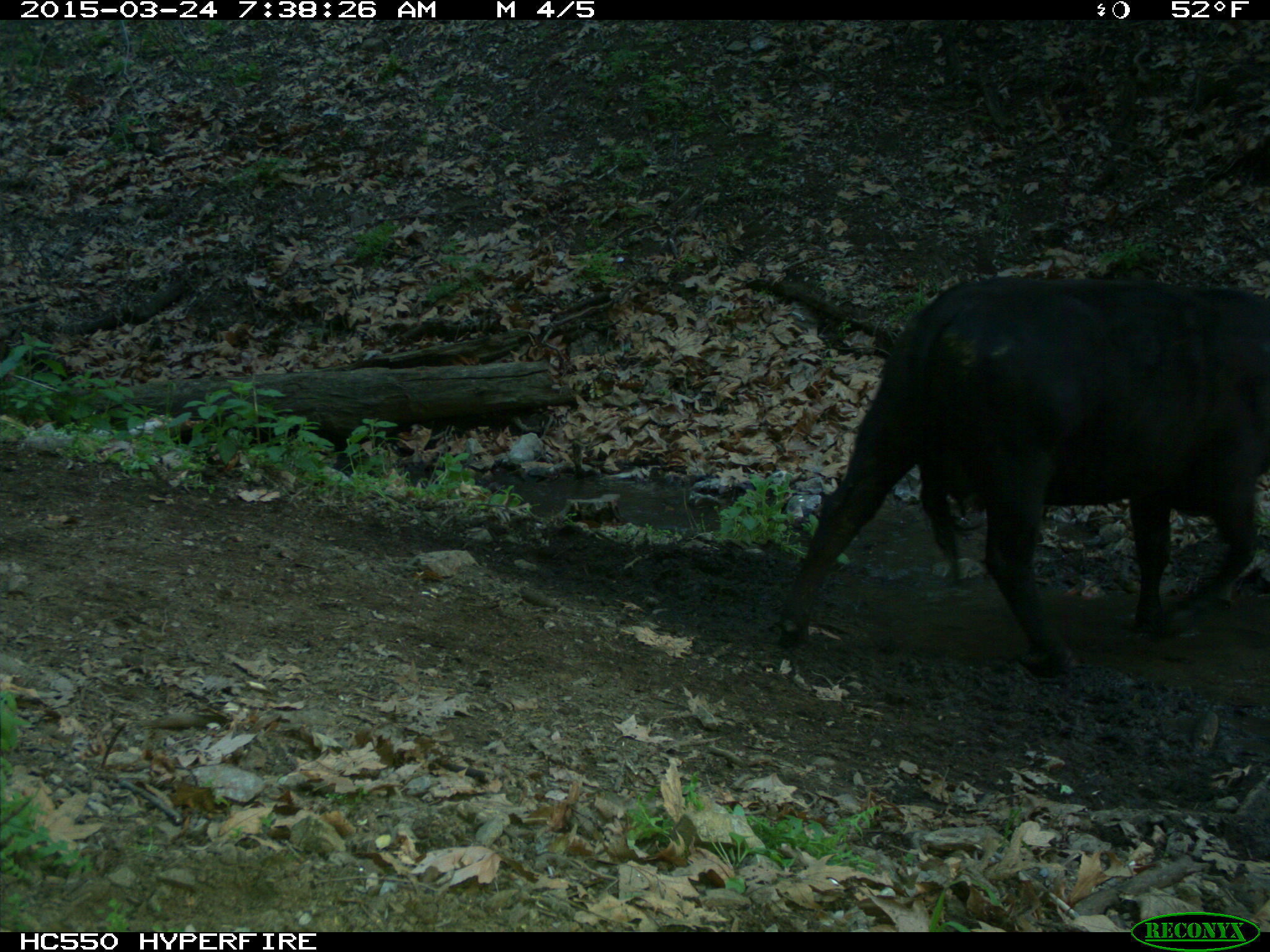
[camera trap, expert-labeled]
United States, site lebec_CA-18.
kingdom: Animalia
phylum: Chordata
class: Mammalia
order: Artiodactyla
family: Bovidae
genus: Bos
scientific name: Bos taurus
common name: domestic cow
Bos taurus (domestic cow).